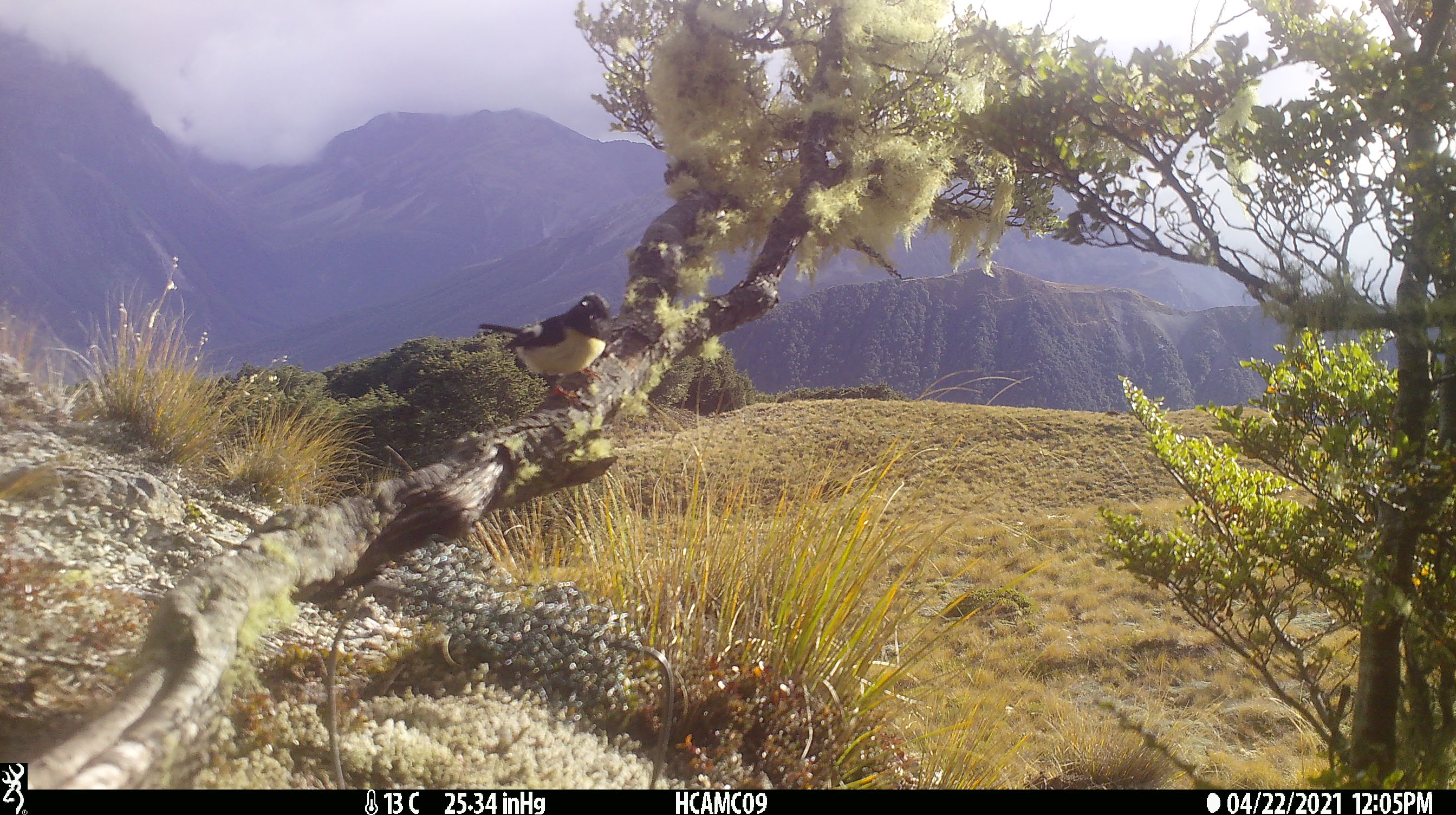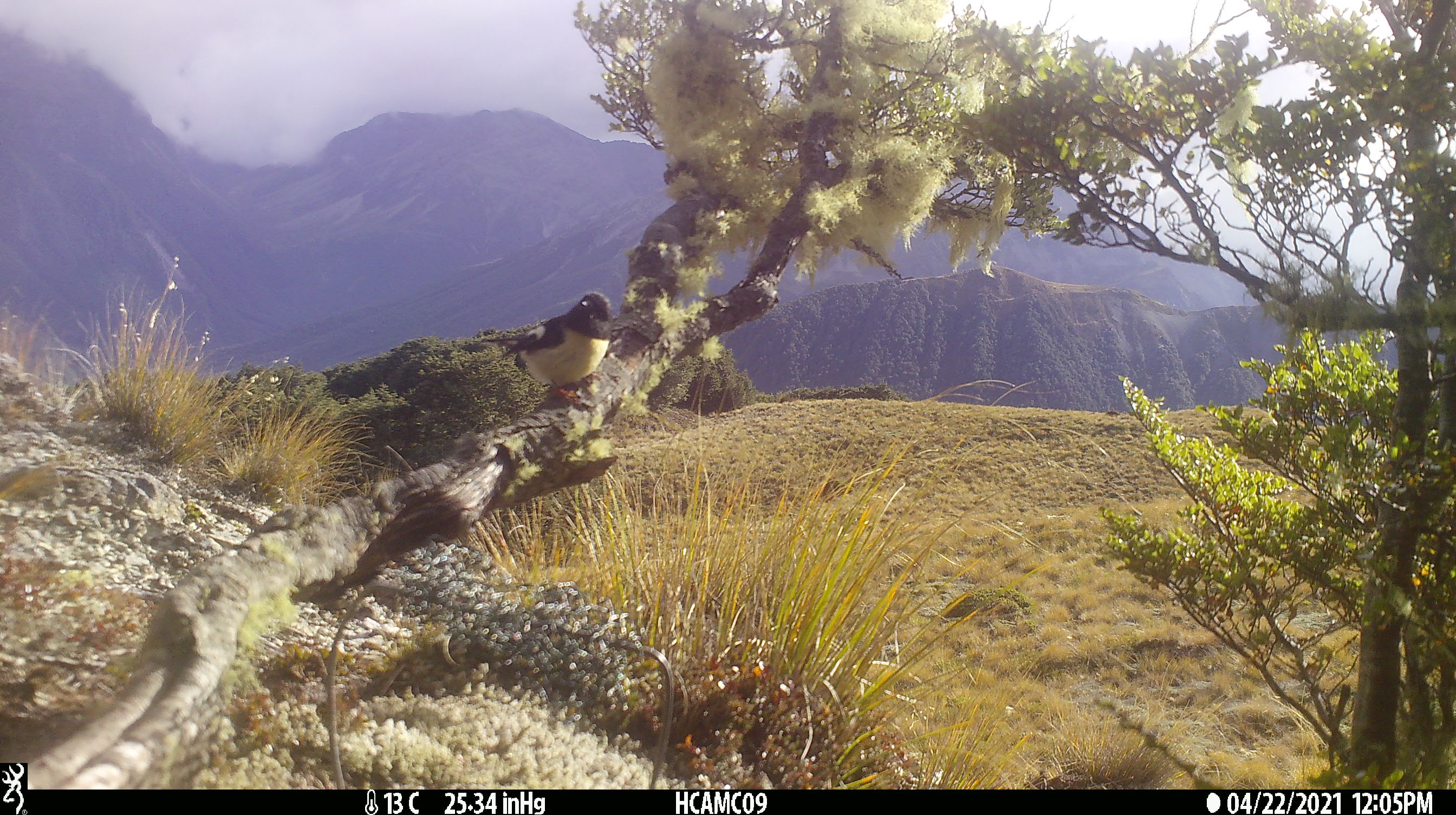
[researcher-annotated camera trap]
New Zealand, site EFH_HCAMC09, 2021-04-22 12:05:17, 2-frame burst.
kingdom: Animalia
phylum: Chordata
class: Aves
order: Passeriformes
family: Petroicidae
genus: Petroica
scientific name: Petroica macrocephala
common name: tomtit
Tomtit (Petroica macrocephala).